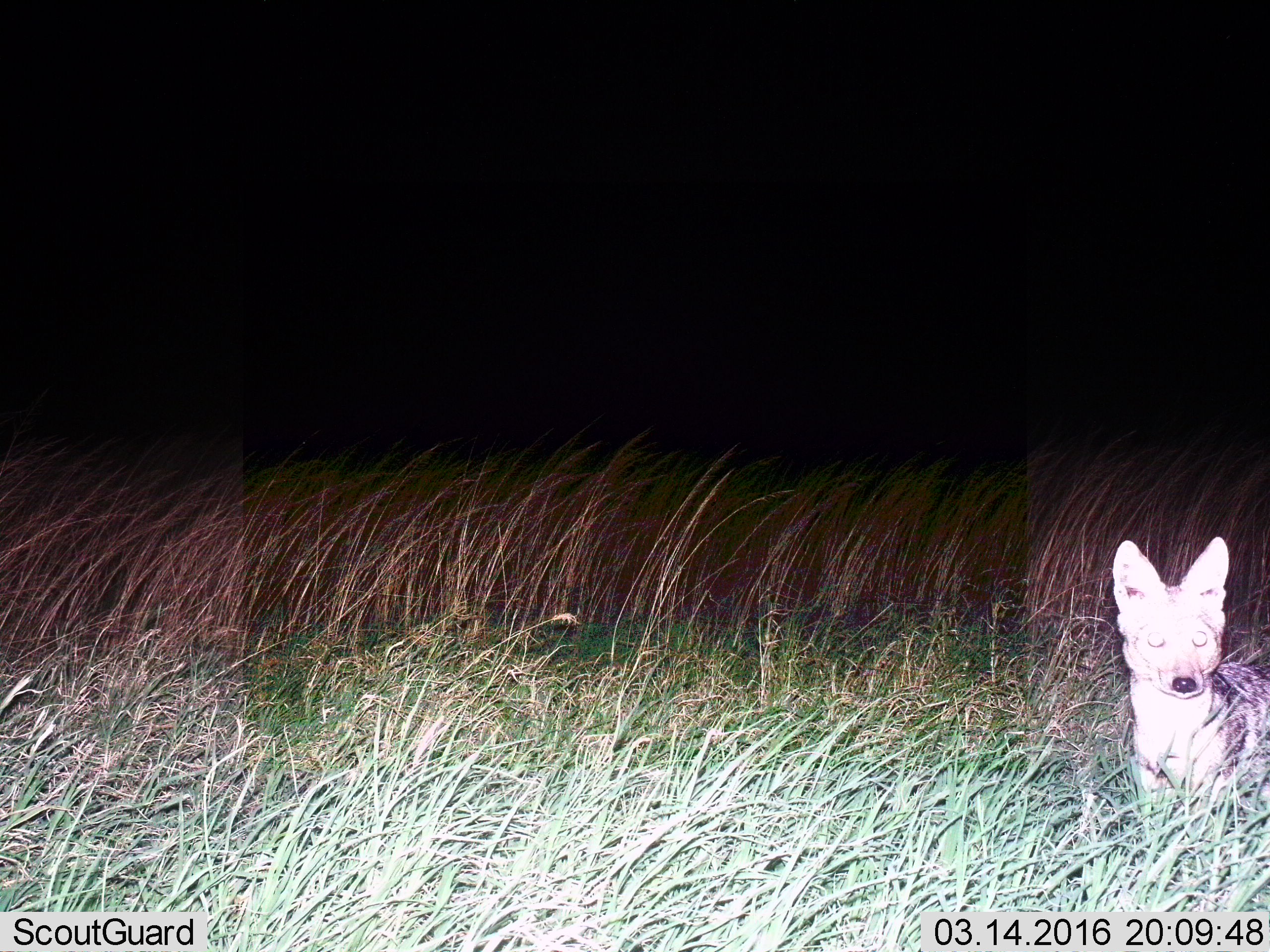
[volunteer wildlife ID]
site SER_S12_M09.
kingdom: Animalia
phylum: Chordata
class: Mammalia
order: Carnivora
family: Canidae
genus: Lupulella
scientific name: Lupulella mesomelas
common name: black-backed jackal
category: jackalblackbacked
Jackalblackbacked (black-backed jackal) (Lupulella mesomelas), count 1. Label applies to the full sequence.